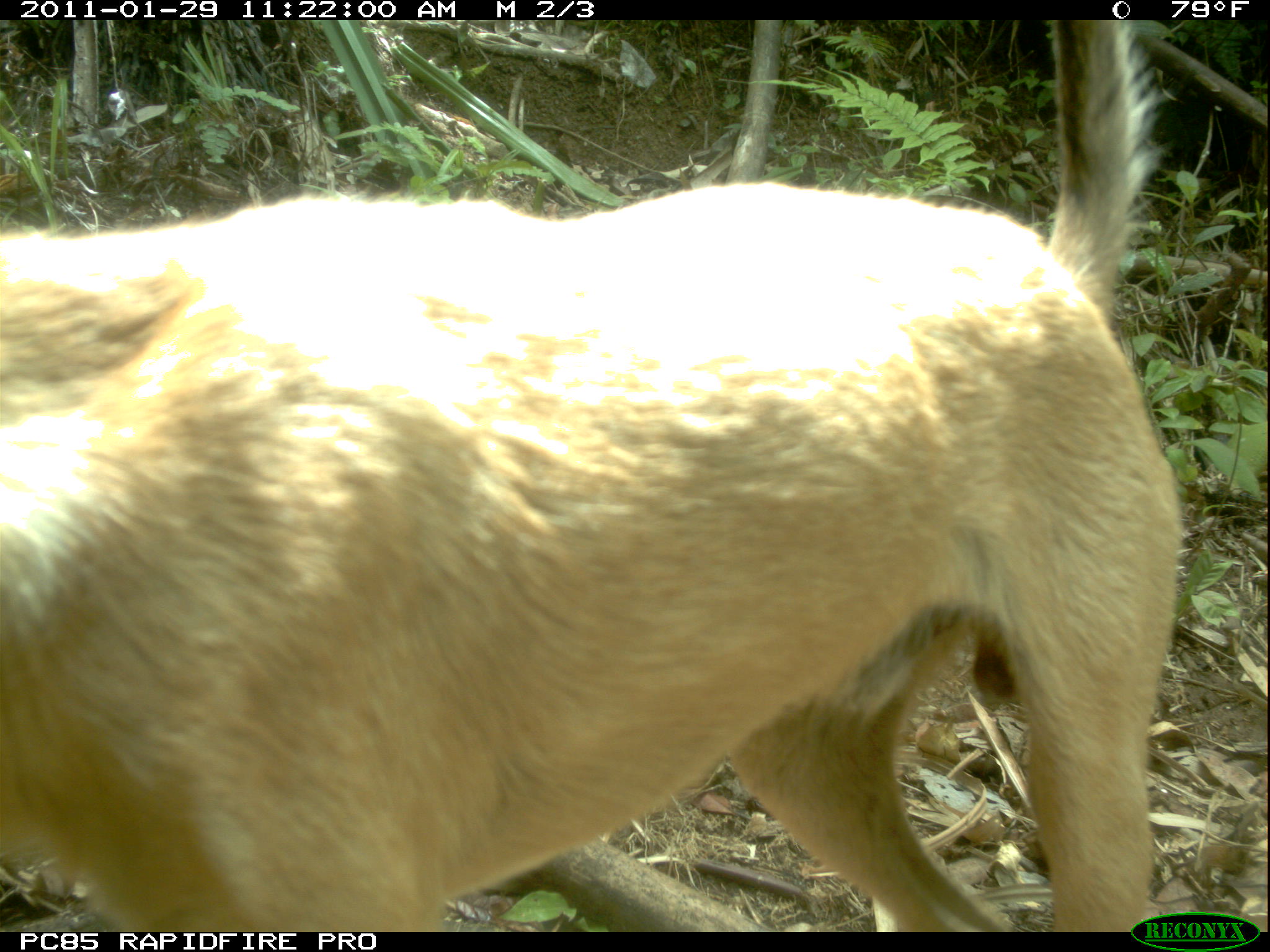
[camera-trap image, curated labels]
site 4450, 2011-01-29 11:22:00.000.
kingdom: Animalia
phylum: Chordata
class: Mammalia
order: Carnivora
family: Canidae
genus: Canis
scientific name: Canis familiaris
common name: domestic dog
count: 1